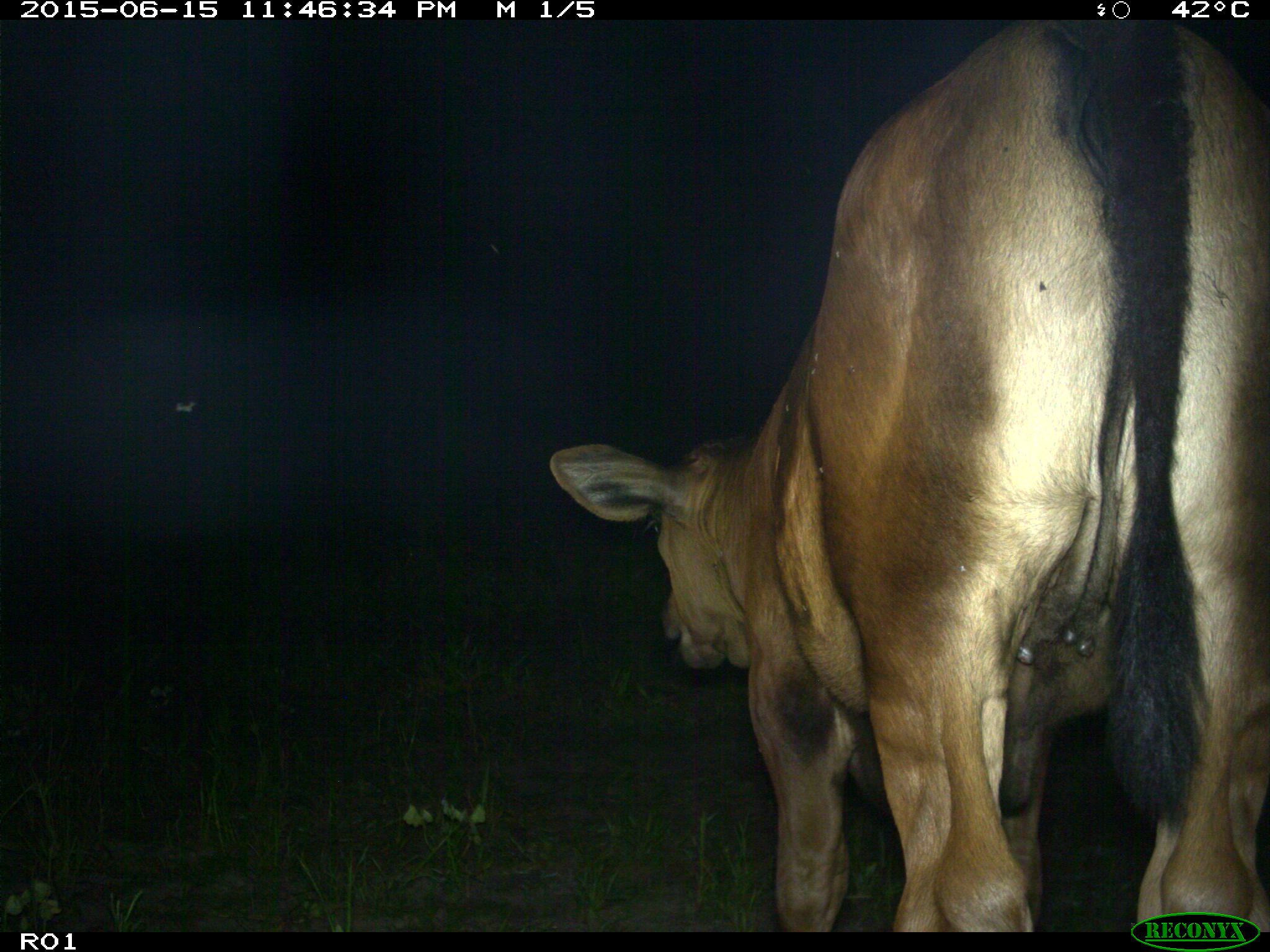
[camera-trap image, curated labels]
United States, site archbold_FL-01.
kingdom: Animalia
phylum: Chordata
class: Mammalia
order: Artiodactyla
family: Bovidae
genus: Bos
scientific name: Bos taurus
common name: domestic cow